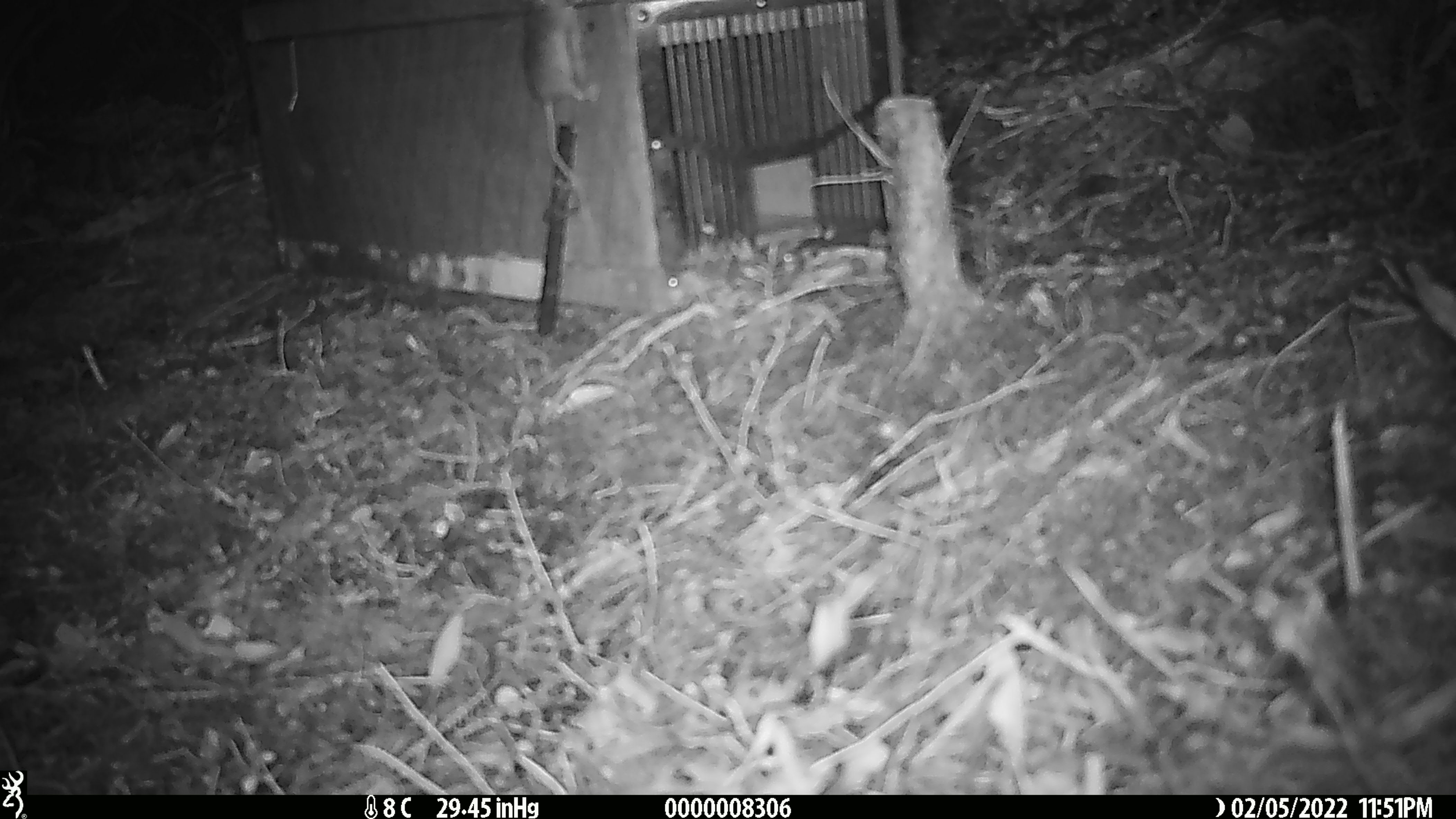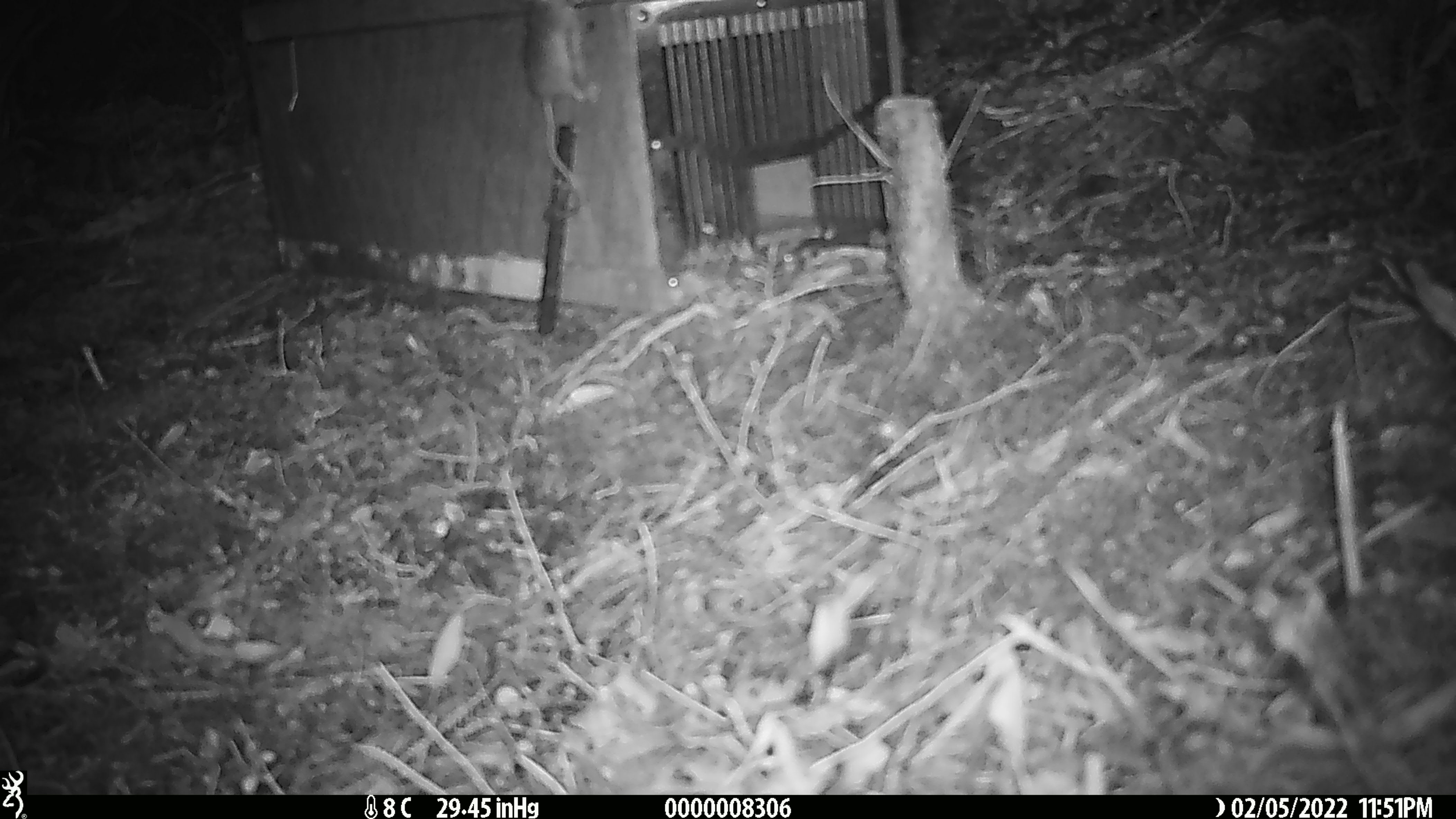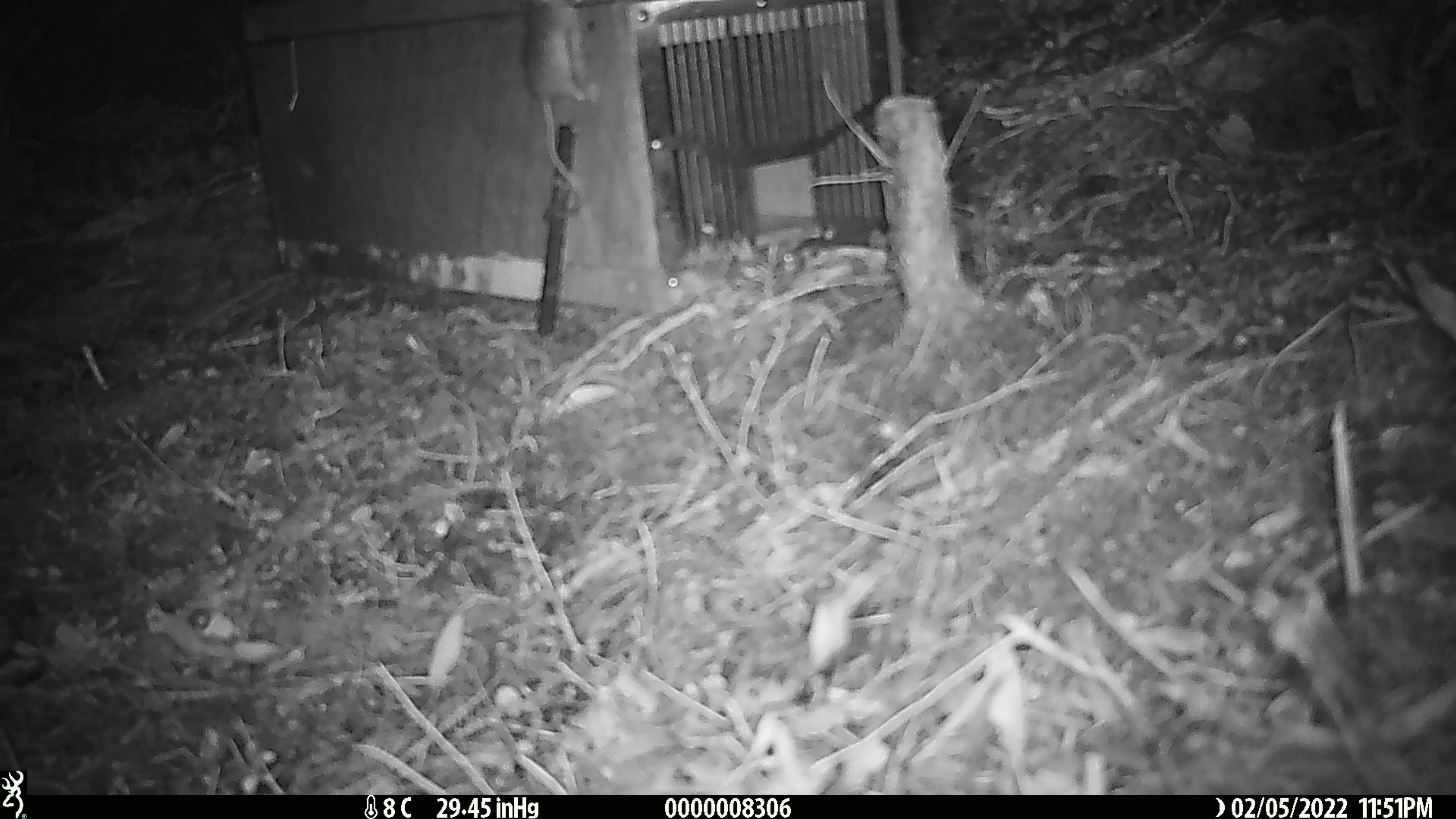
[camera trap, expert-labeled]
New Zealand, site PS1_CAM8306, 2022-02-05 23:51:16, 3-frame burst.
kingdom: Animalia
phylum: Chordata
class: Mammalia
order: Rodentia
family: Muridae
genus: Mus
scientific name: Mus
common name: mouse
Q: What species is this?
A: Mouse (Mus).